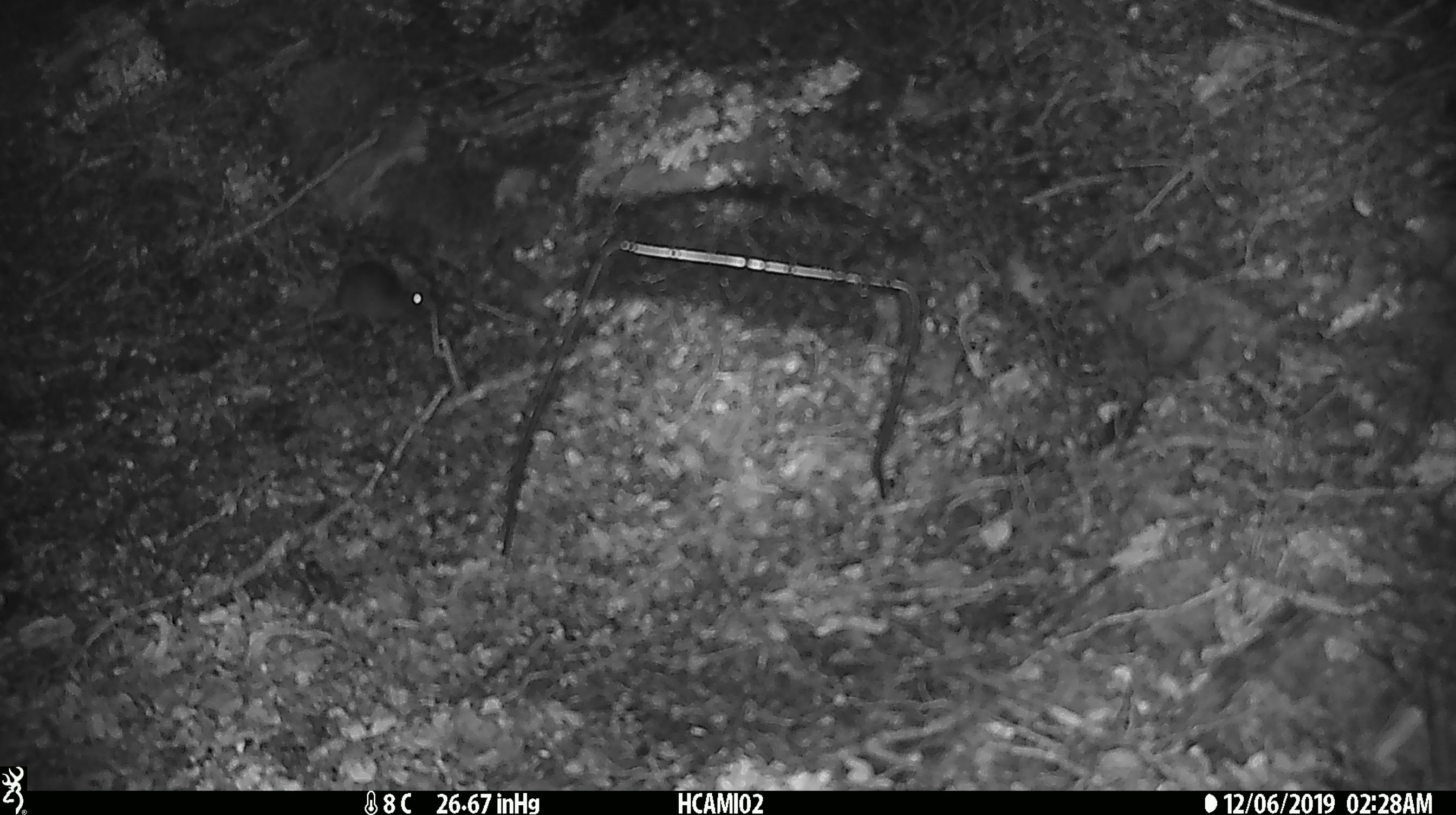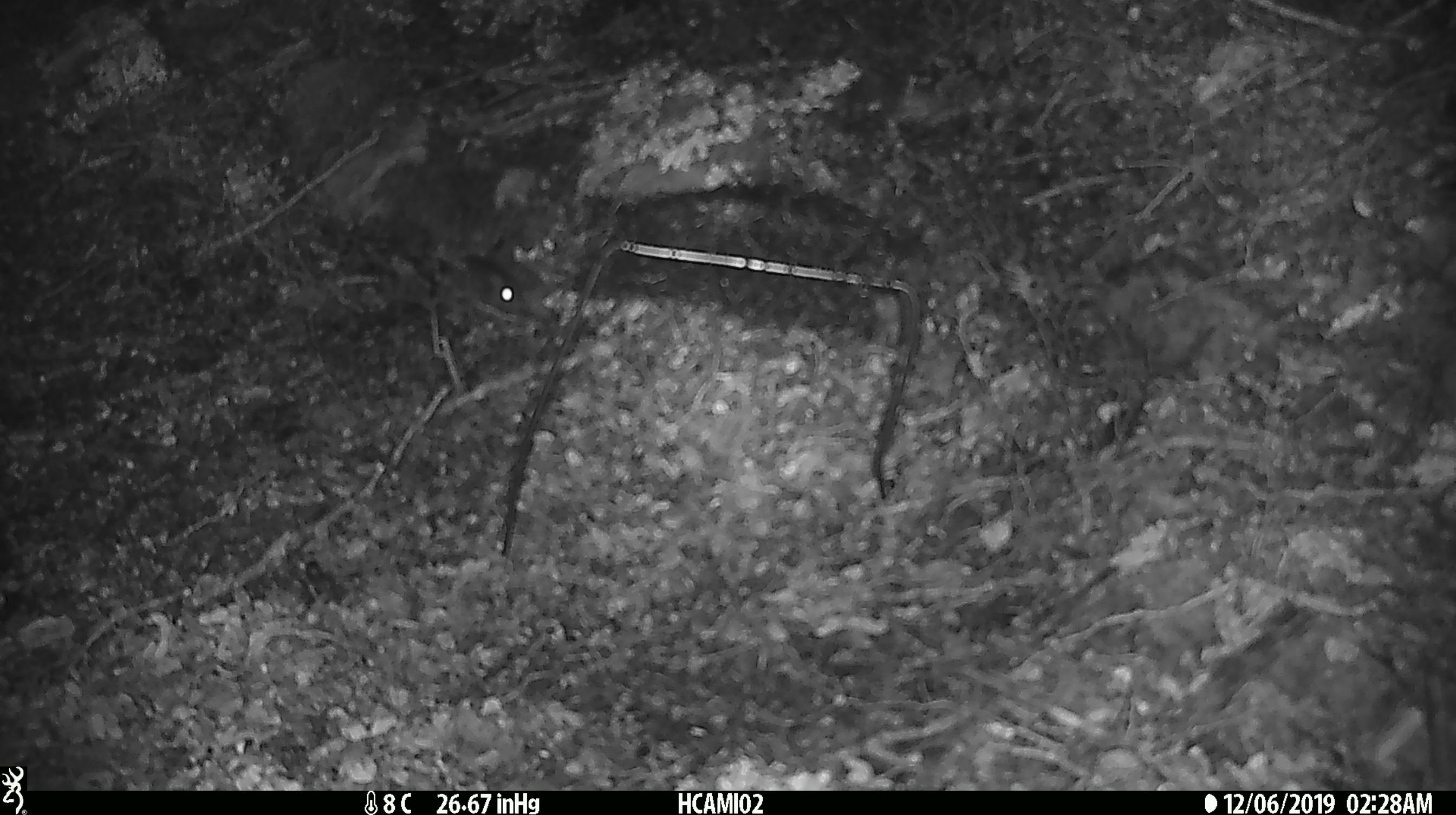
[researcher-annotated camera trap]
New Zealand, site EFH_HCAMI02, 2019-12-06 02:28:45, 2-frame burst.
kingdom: Animalia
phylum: Chordata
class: Mammalia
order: Rodentia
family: Muridae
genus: Mus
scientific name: Mus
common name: mouse